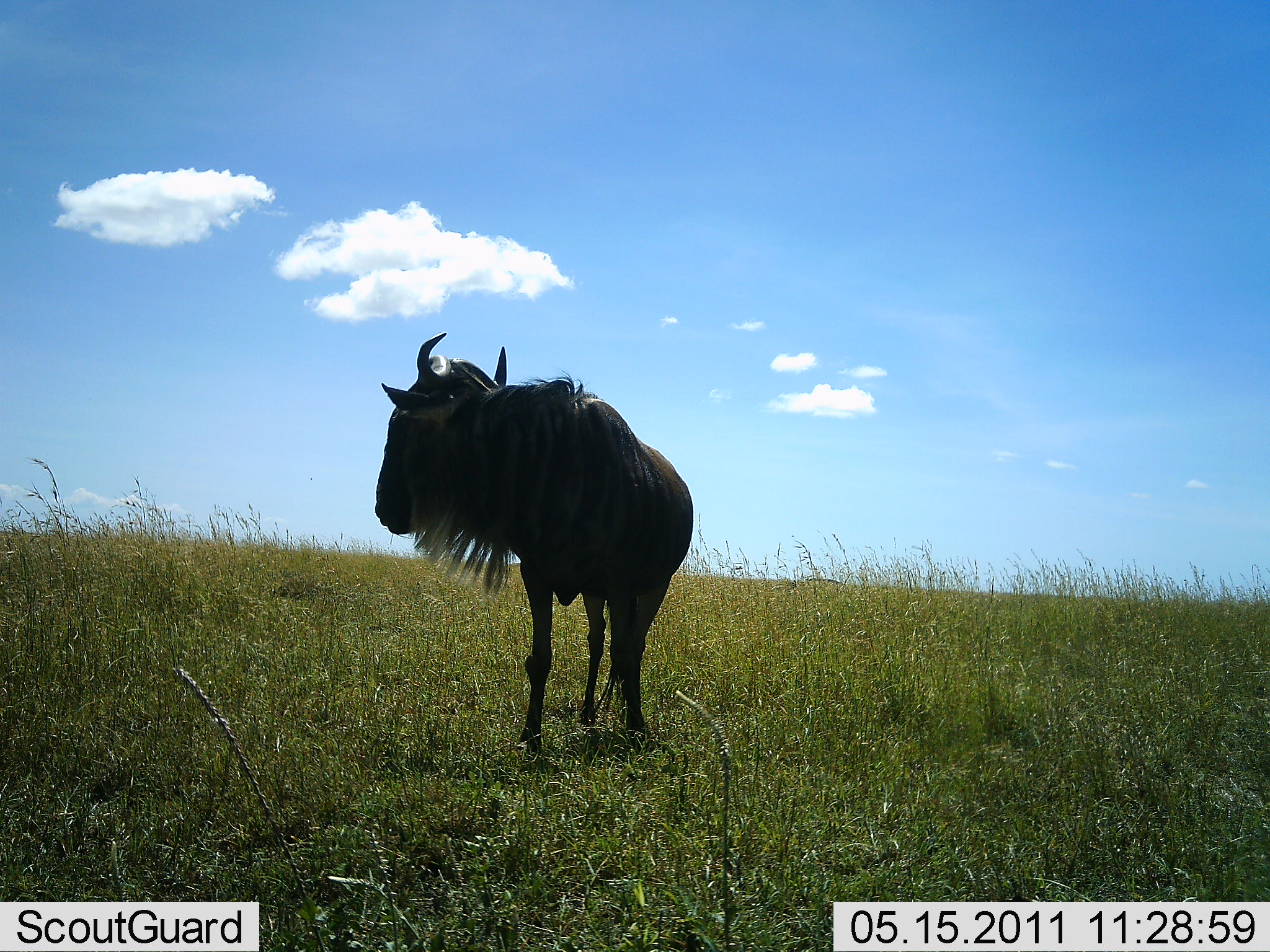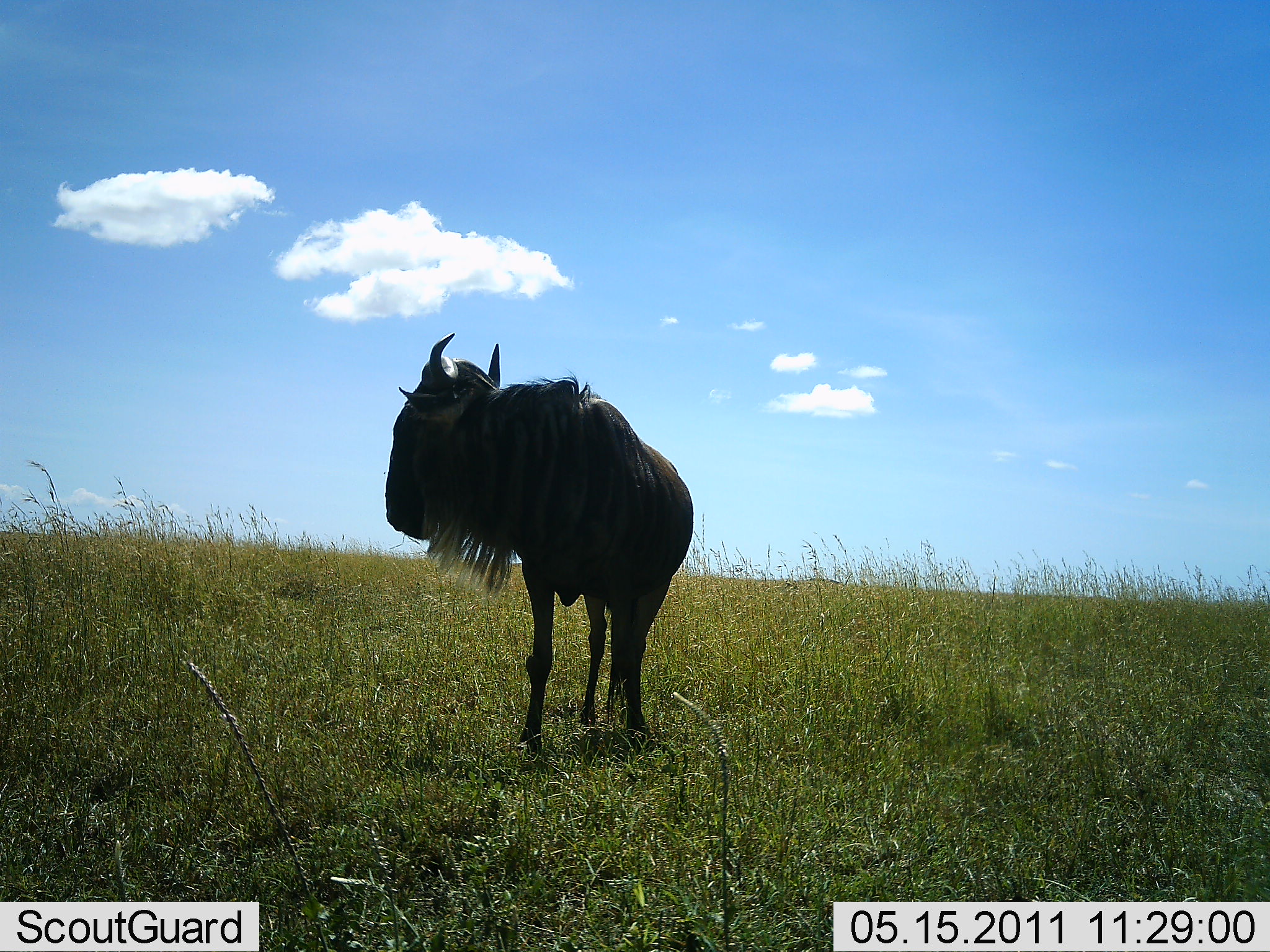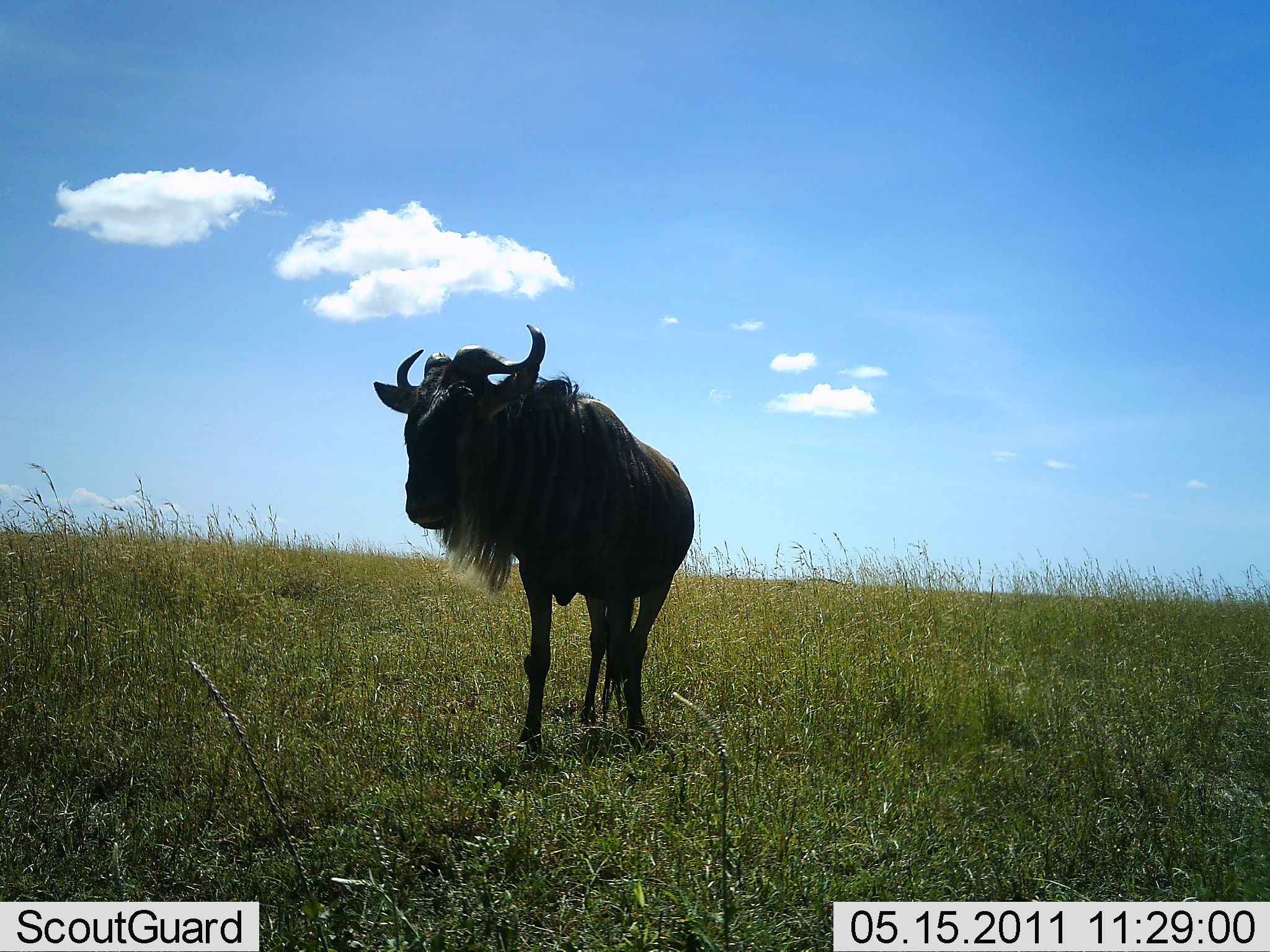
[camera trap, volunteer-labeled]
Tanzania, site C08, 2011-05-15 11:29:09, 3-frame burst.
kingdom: Animalia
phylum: Chordata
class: Mammalia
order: Artiodactyla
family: Bovidae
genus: Connochaetes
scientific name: Connochaetes taurinus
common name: blue wildebeest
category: wildebeest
Wildebeest (blue wildebeest) (Connochaetes taurinus), count 1. Behavior (volunteer vote fractions): standing 100%, resting 0%, moving 0%, interacting 0%. Young present (vote fraction): 0%. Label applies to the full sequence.